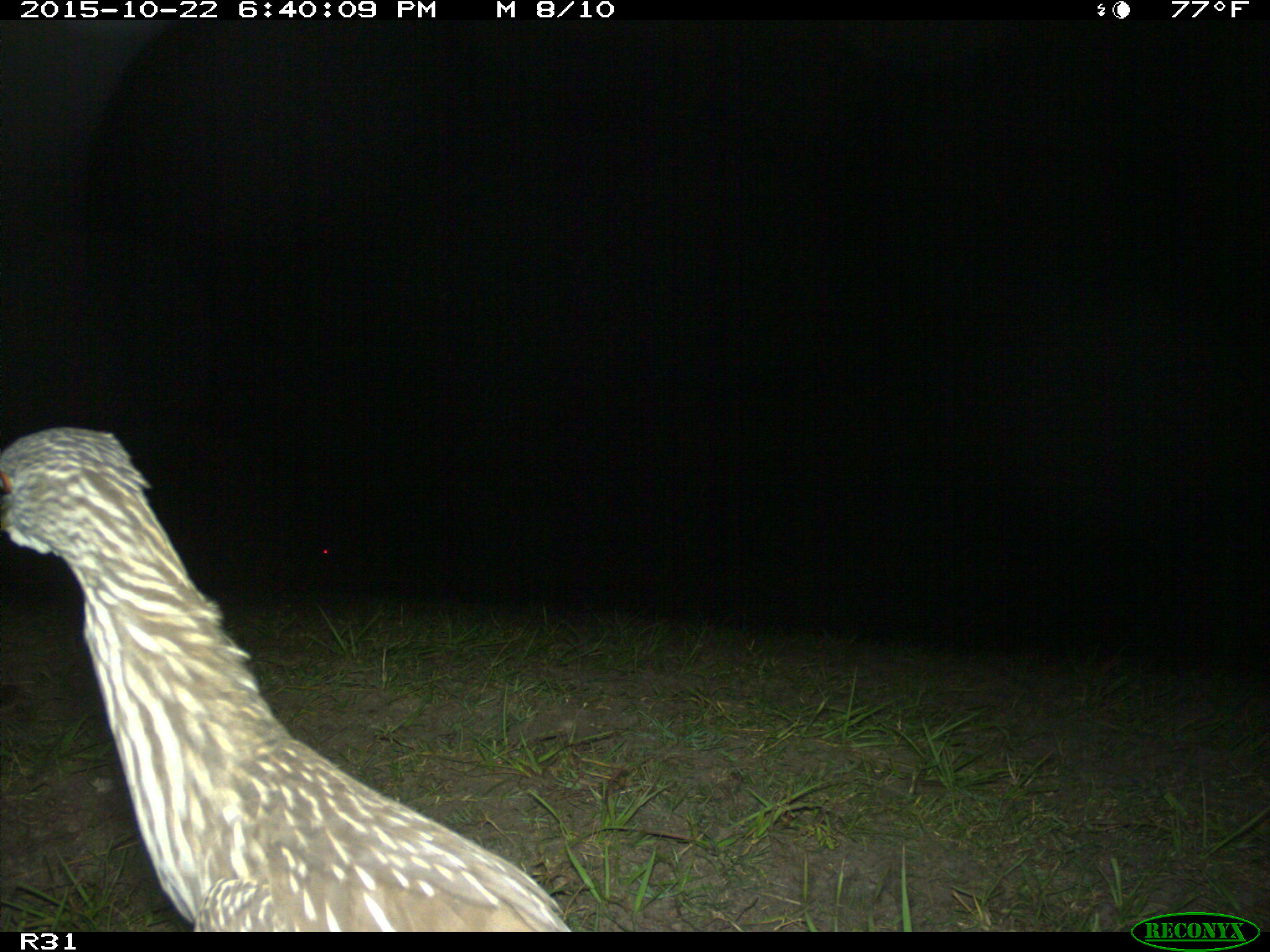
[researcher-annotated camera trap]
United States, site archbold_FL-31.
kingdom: Animalia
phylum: Chordata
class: Aves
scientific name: Aves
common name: birds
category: unidentified bird